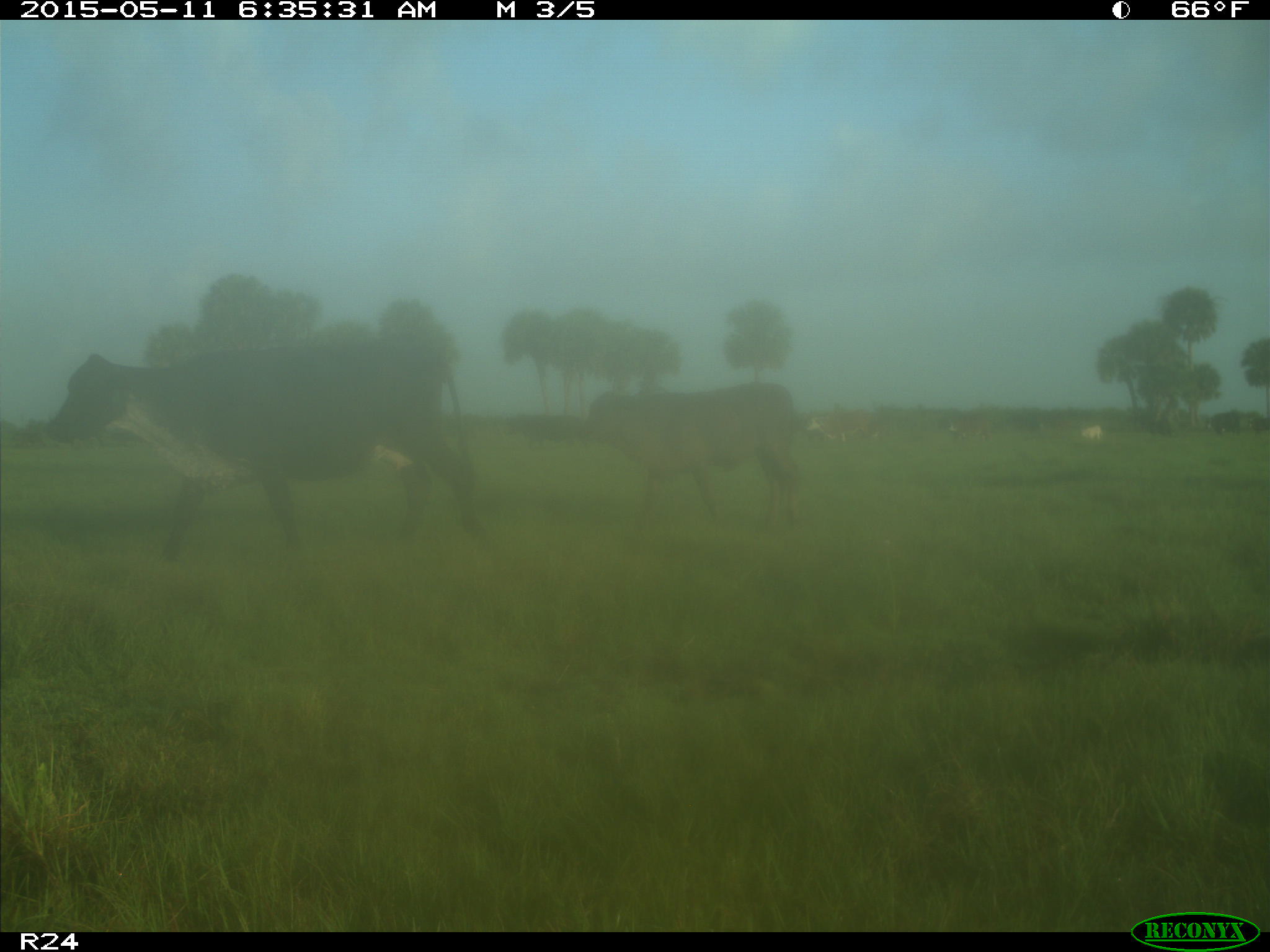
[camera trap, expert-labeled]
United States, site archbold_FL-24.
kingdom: Animalia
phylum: Chordata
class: Mammalia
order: Artiodactyla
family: Bovidae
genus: Bos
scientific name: Bos taurus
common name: domestic cow